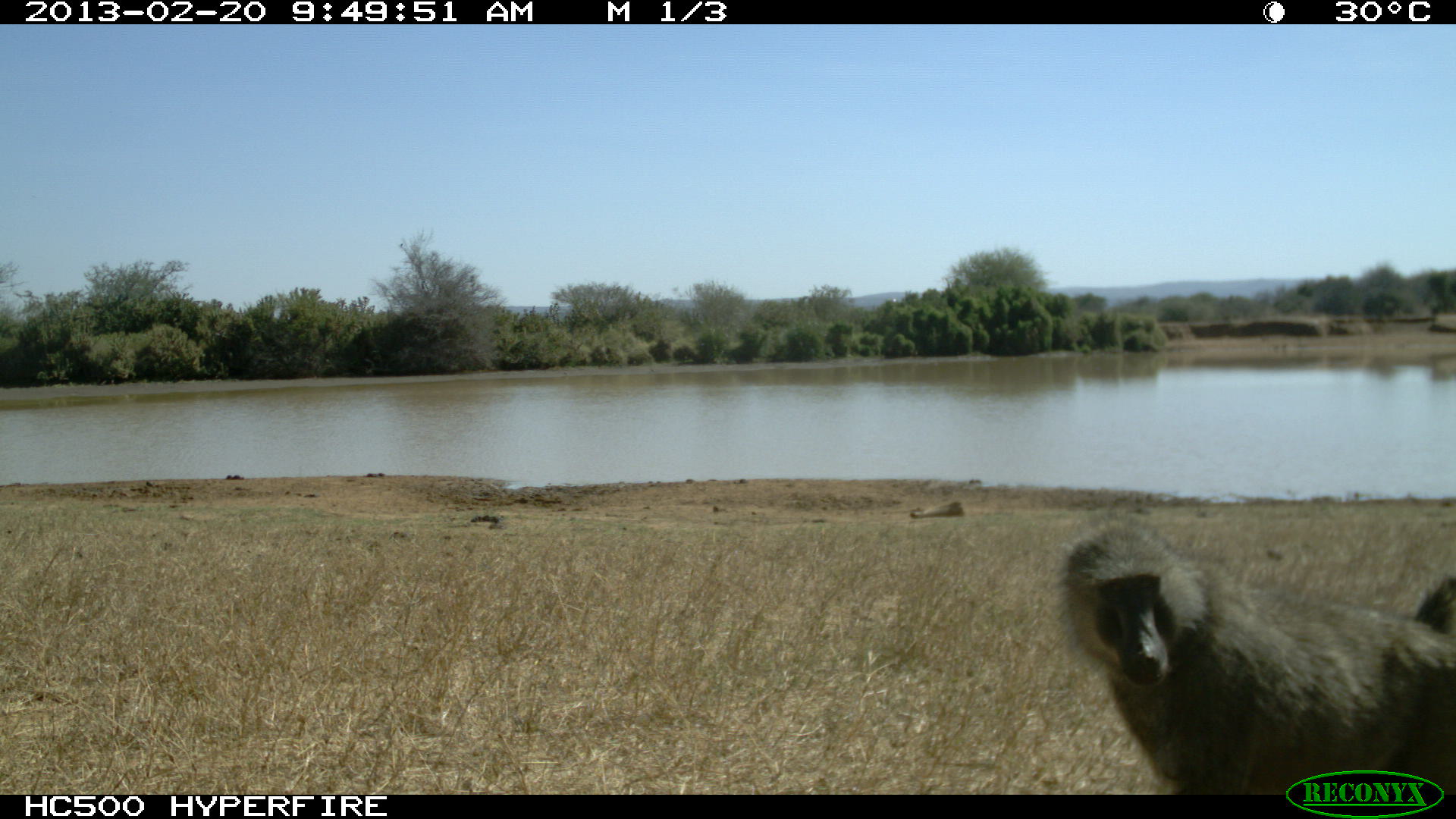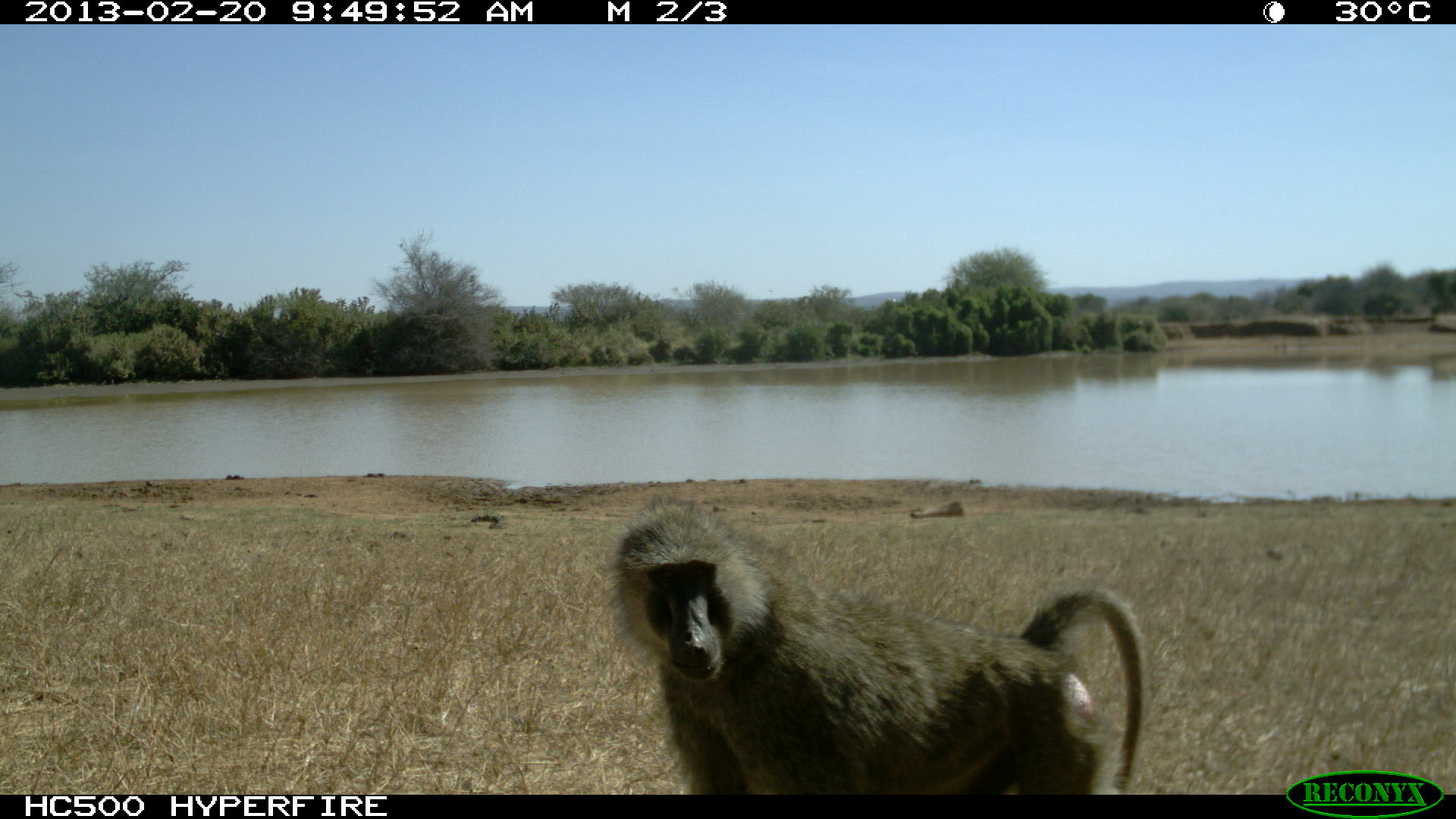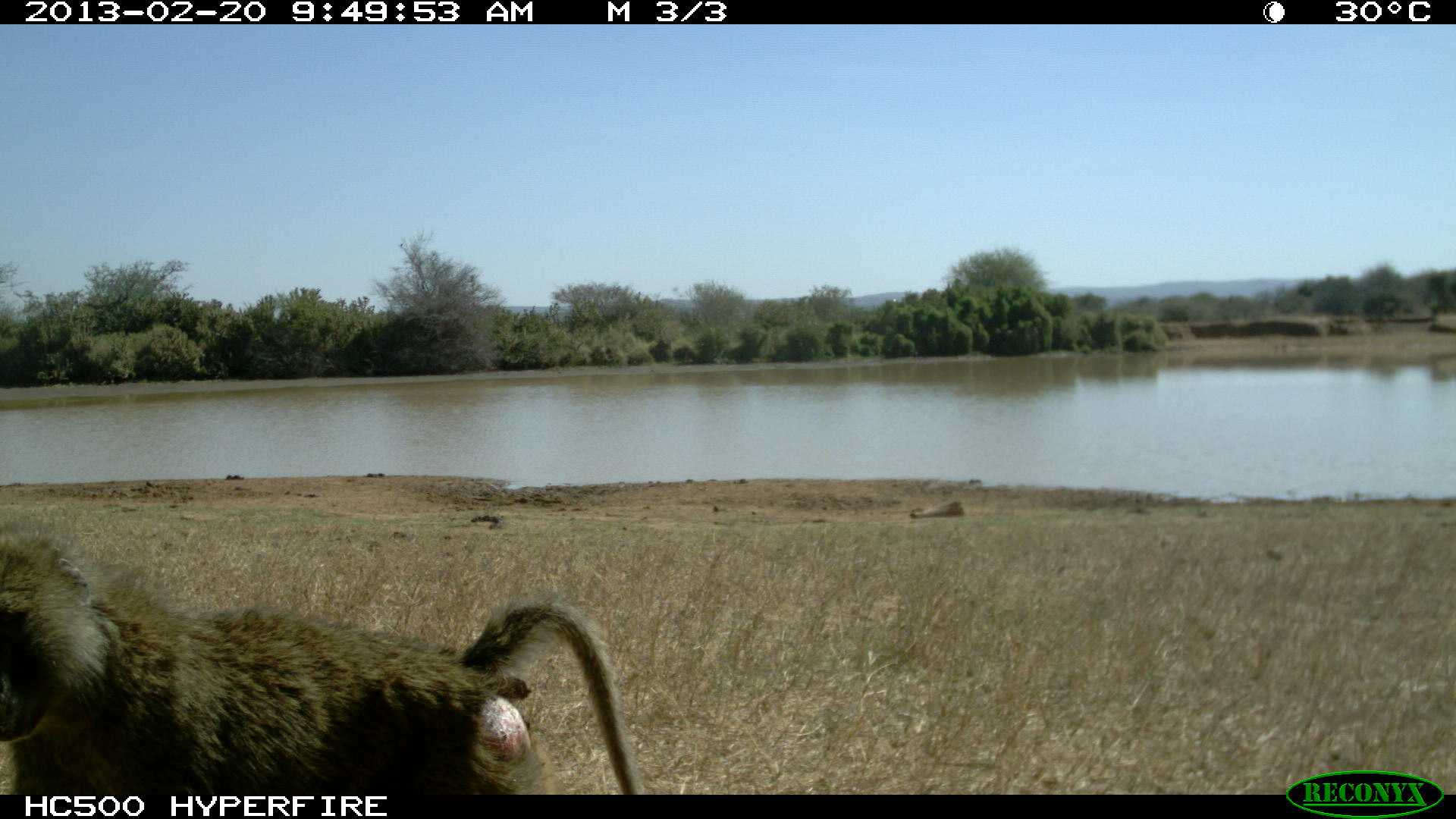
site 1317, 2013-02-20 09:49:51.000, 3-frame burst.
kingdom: Animalia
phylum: Chordata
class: Mammalia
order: Primates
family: Cercopithecidae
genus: Papio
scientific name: Papio anubis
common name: olive baboon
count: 1